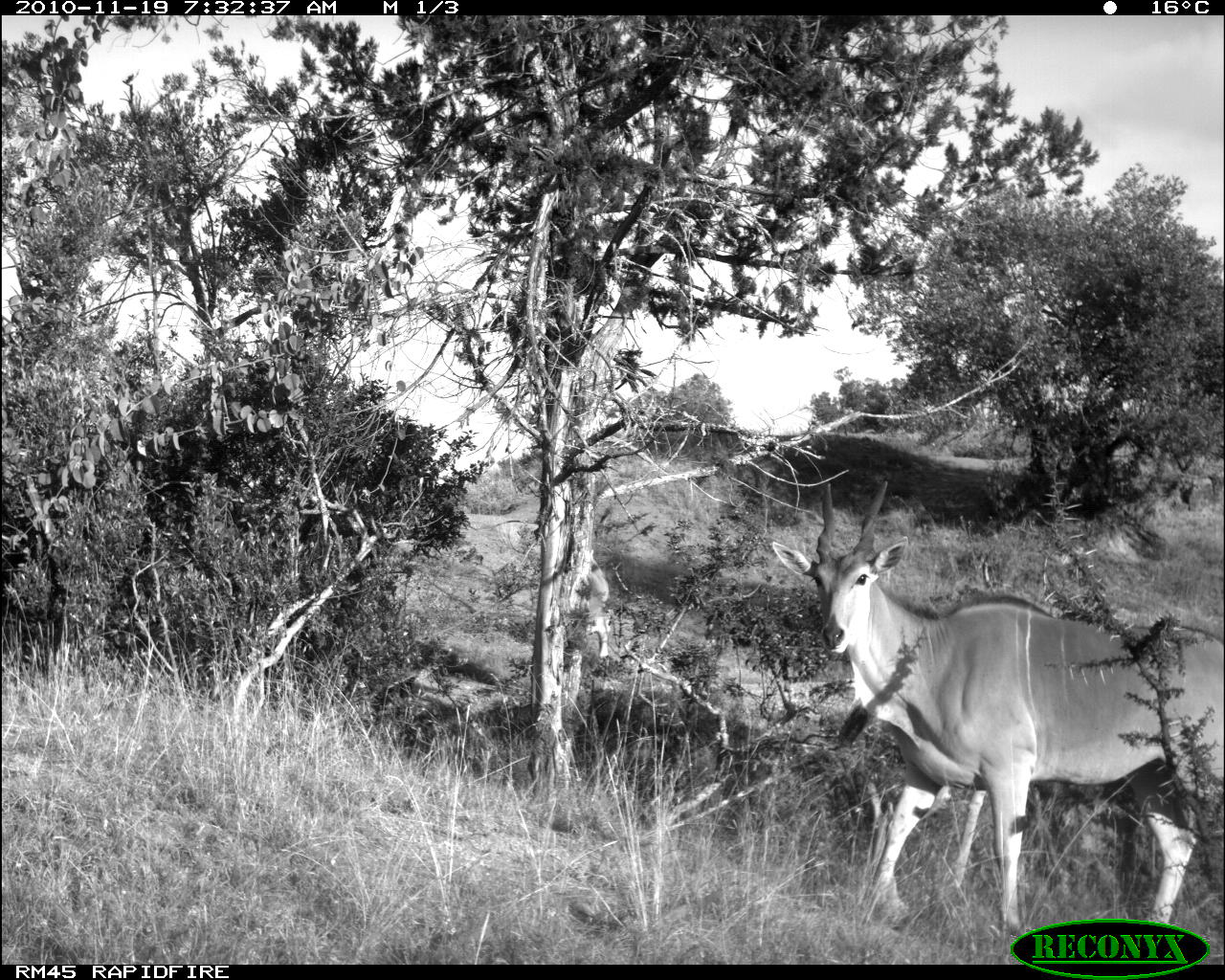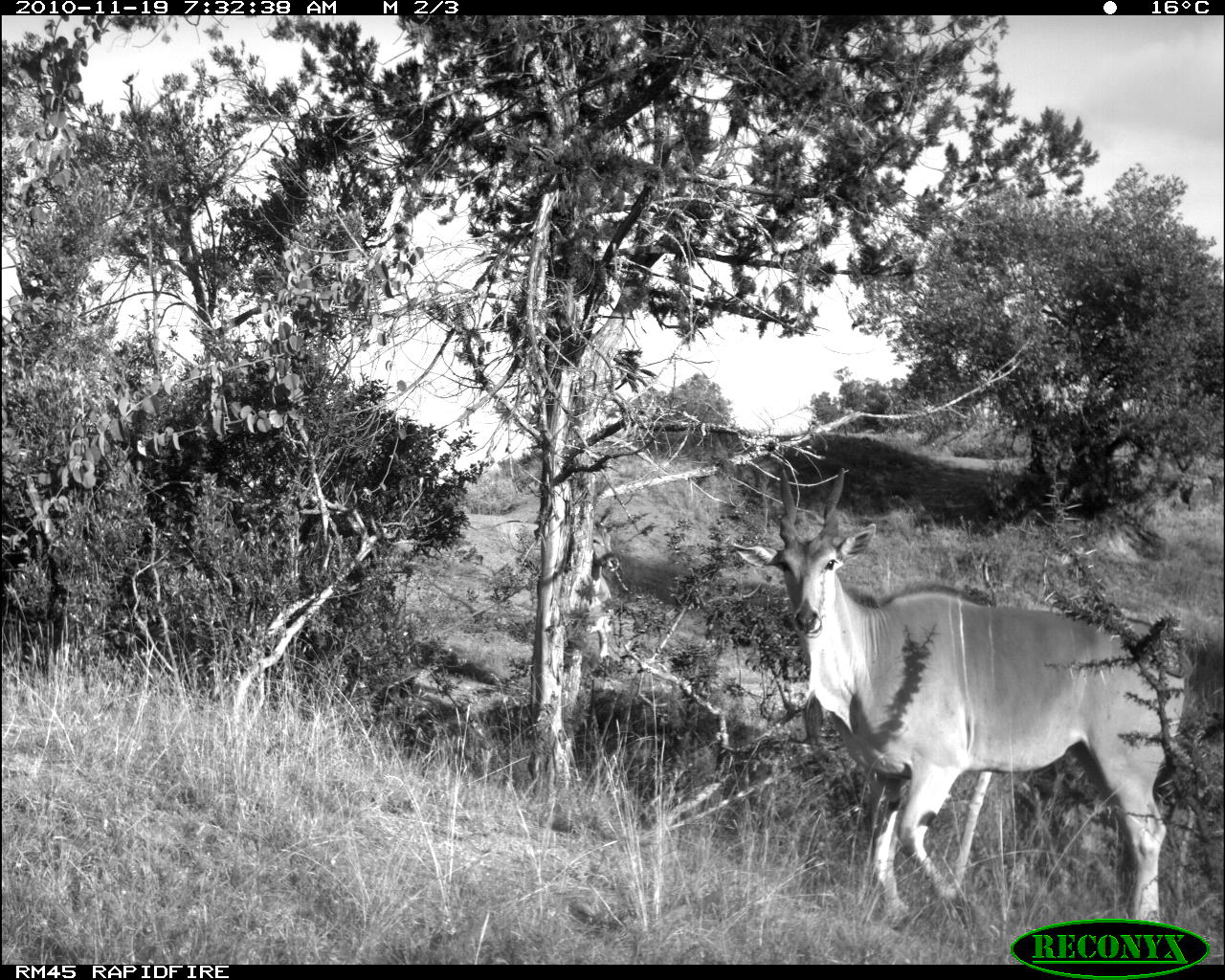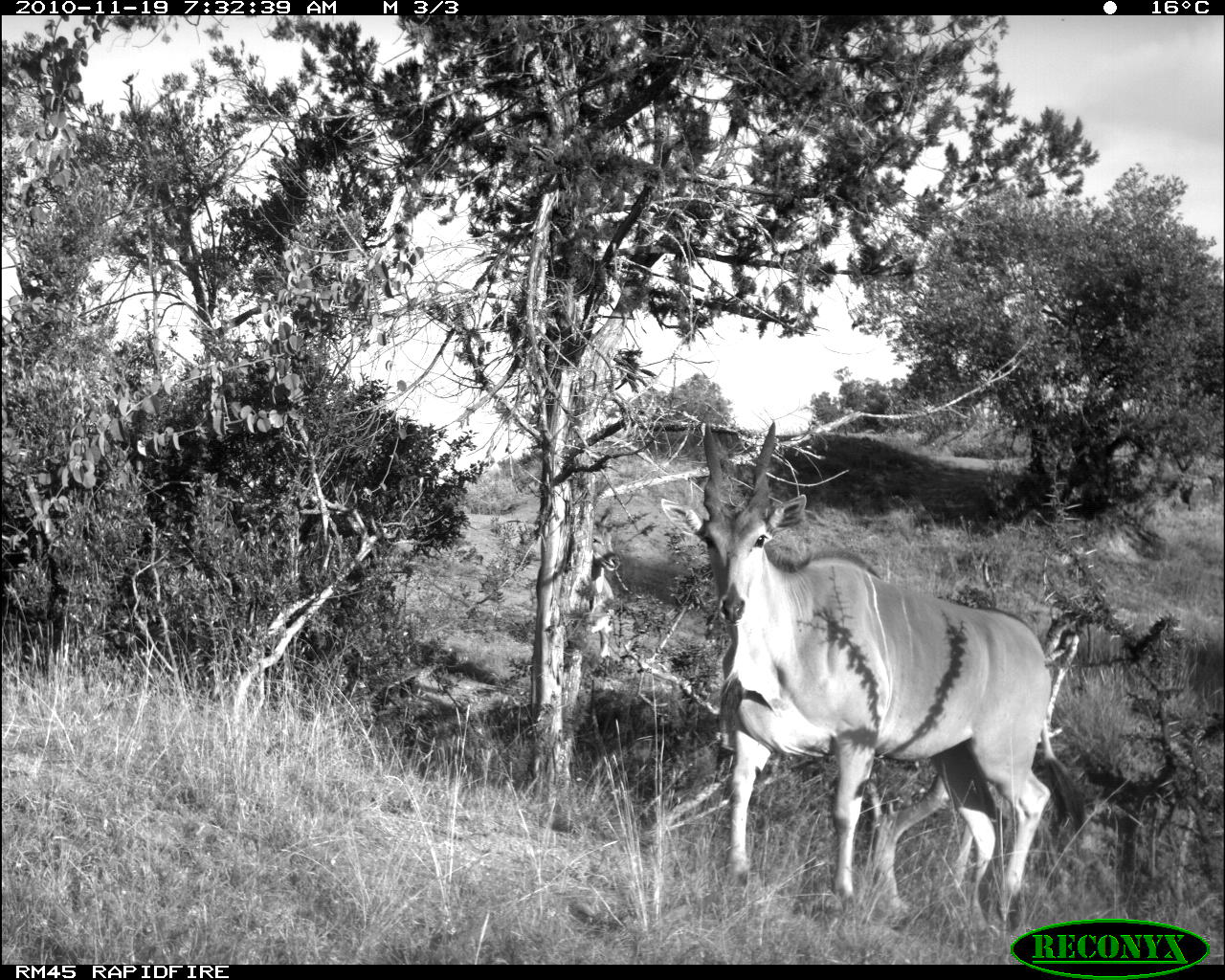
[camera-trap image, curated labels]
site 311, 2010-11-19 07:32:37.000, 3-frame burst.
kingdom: Animalia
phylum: Chordata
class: Mammalia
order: Artiodactyla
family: Bovidae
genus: Tragelaphus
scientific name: Tragelaphus oryx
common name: eland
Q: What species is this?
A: Tragelaphus oryx (eland).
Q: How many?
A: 2.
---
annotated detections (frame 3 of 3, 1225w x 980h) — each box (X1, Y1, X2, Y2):
tragelaphus oryx: (658, 420, 1049, 929); (583, 504, 621, 660)